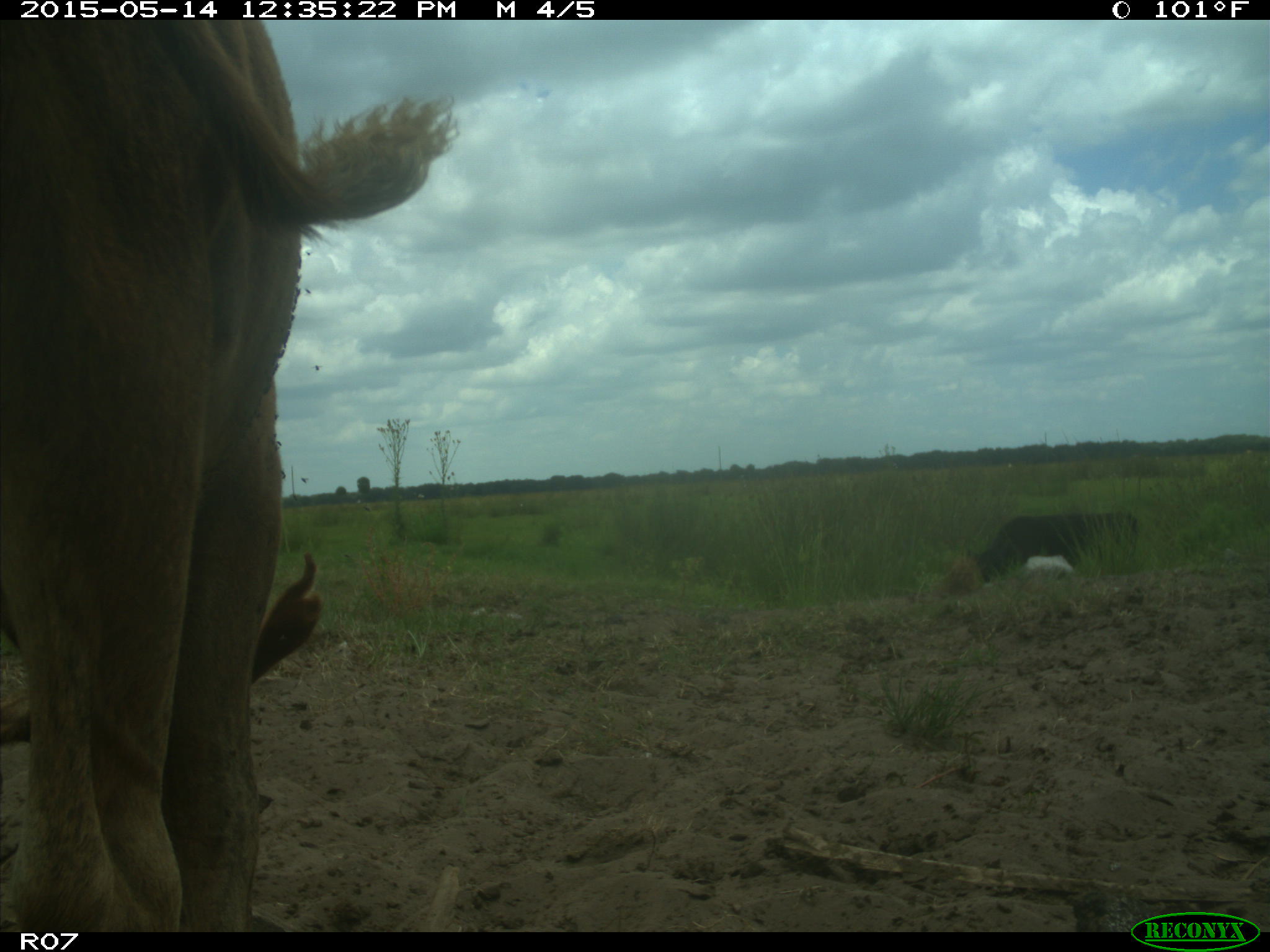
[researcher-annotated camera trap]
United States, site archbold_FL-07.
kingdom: Animalia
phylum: Chordata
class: Mammalia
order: Artiodactyla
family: Bovidae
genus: Bos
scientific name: Bos taurus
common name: domestic cow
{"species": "Bos taurus (domestic cow)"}